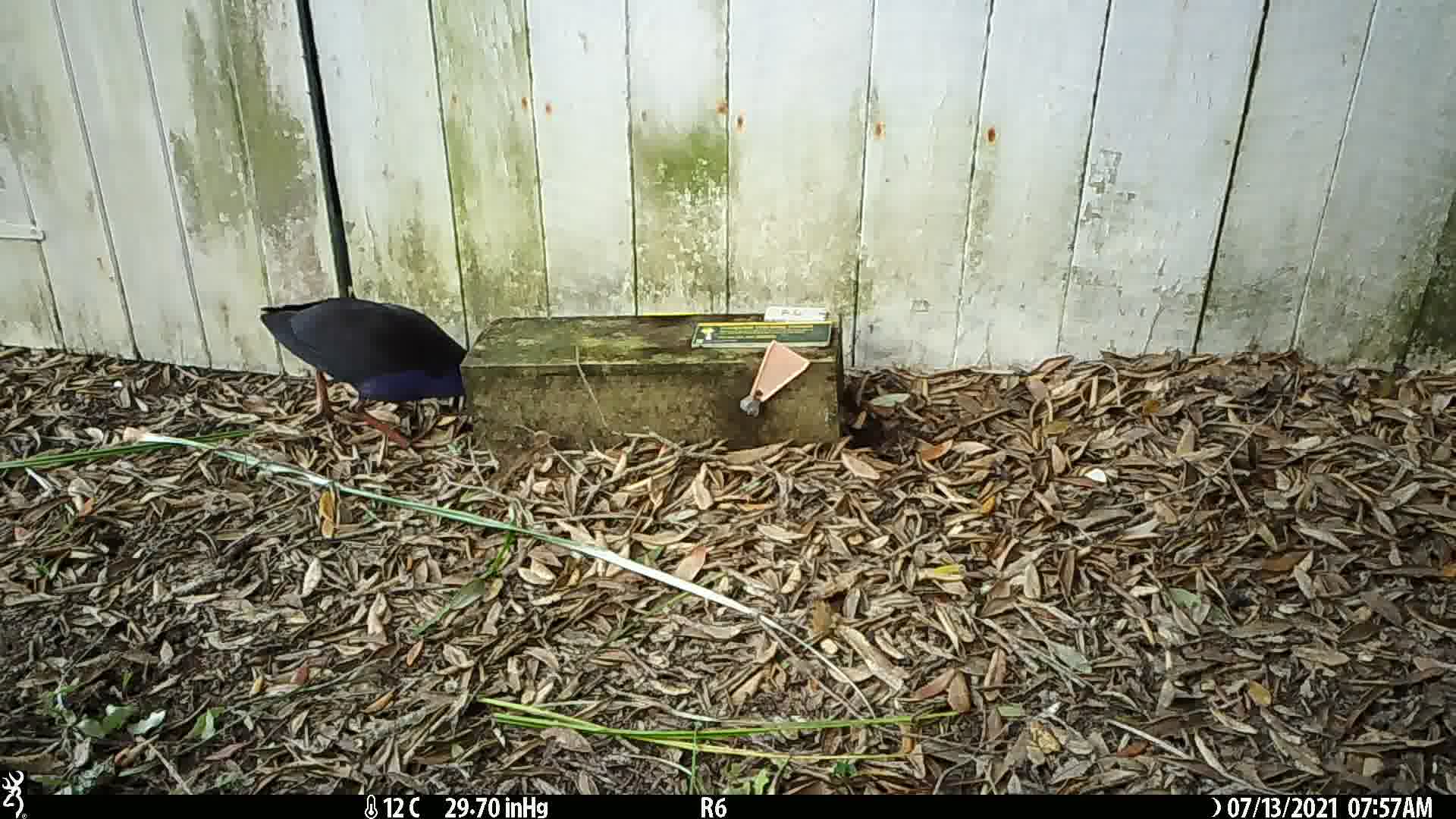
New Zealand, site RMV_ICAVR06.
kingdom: Animalia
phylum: Chordata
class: Aves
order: Gruiformes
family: Rallidae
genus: Porphyrio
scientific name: Porphyrio melanotus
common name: australasian swamphen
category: pukeko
Pukeko (australasian swamphen) (Porphyrio melanotus).